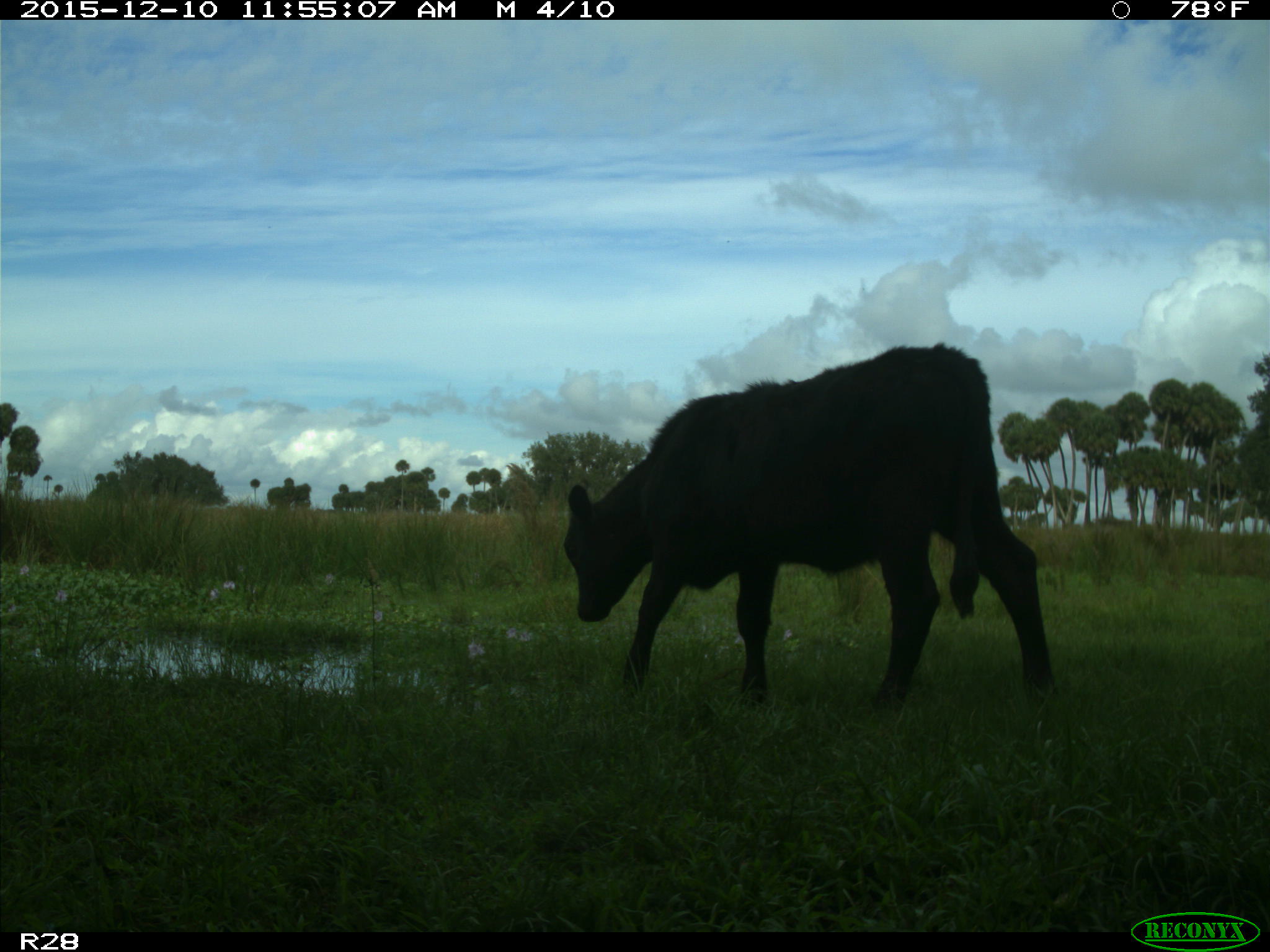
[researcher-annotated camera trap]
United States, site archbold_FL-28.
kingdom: Animalia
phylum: Chordata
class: Mammalia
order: Artiodactyla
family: Bovidae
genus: Bos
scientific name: Bos taurus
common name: domestic cow